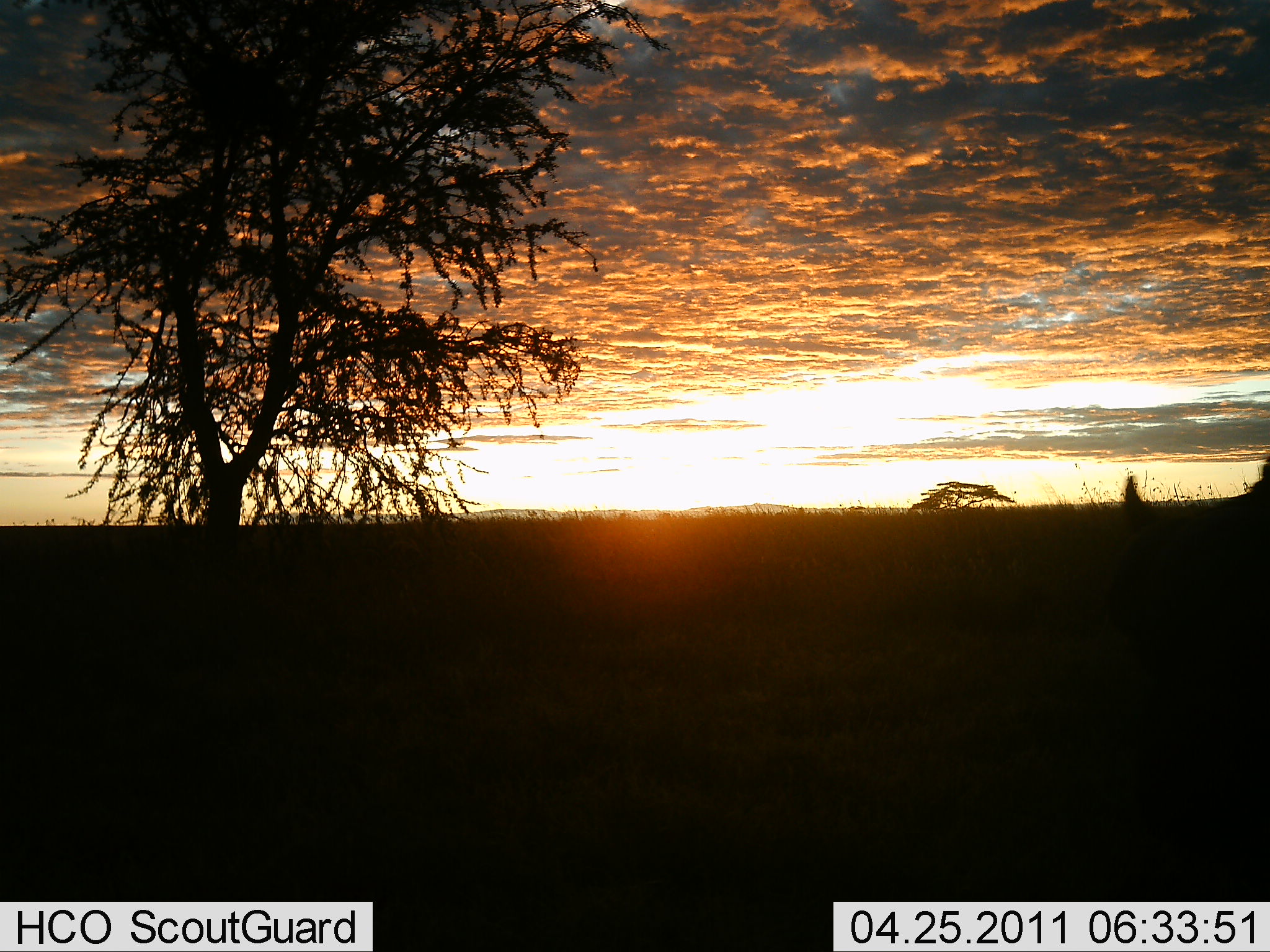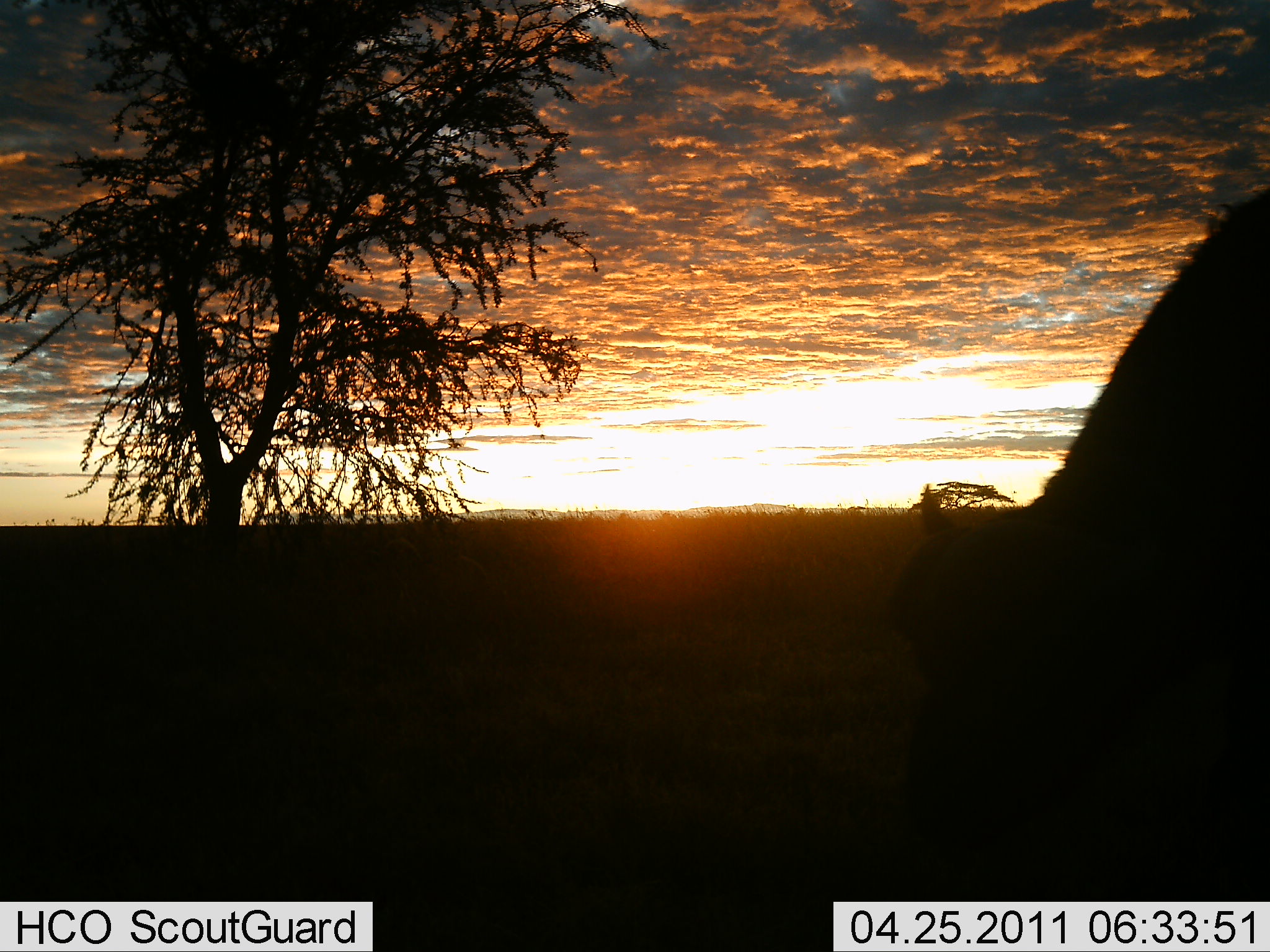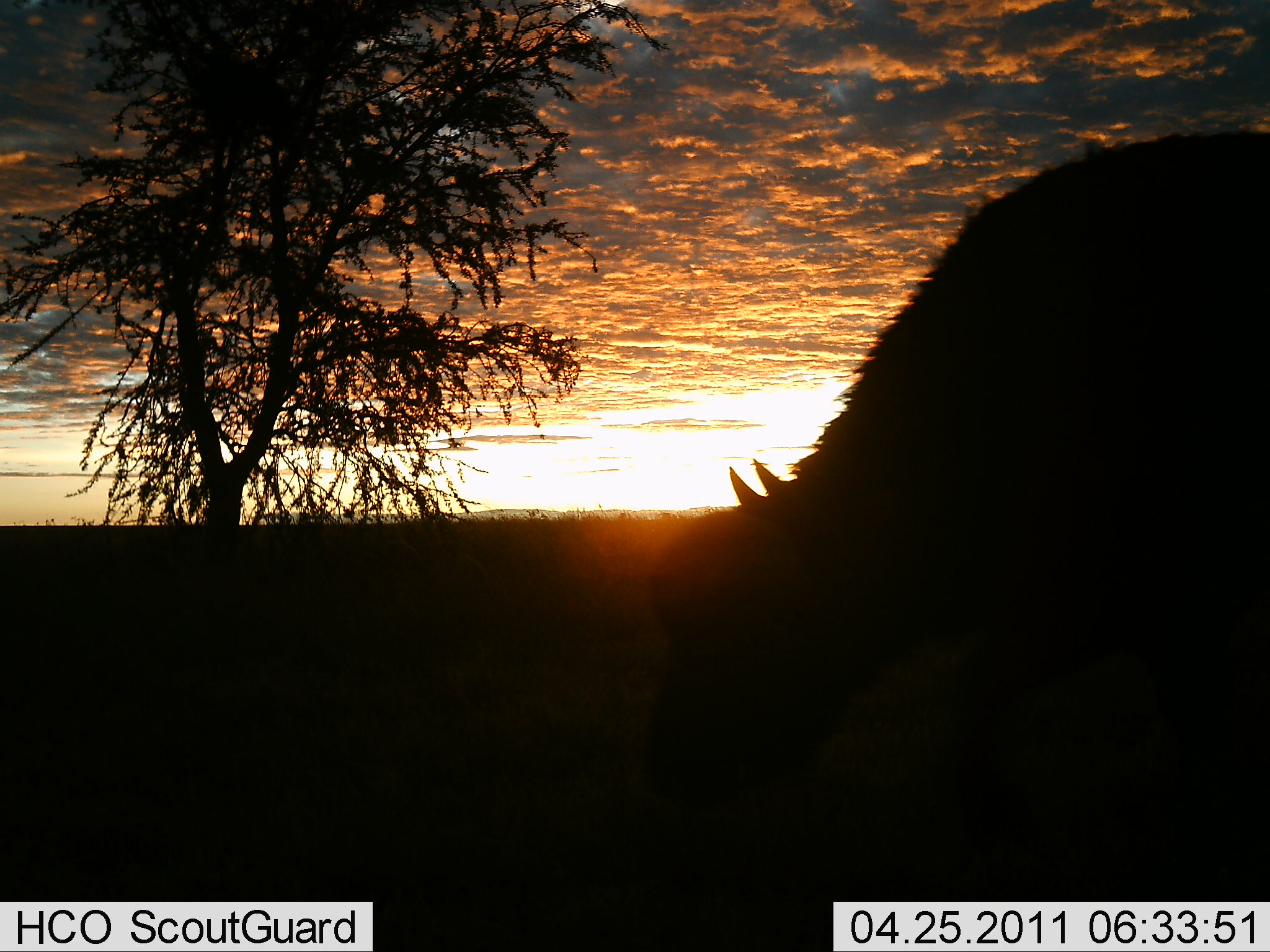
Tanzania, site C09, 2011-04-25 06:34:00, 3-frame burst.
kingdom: Animalia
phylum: Chordata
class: Mammalia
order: Artiodactyla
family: Bovidae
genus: Syncerus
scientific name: Syncerus caffer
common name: cape buffalo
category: buffalo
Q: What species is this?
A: Buffalo (cape buffalo) (Syncerus caffer).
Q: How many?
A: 1.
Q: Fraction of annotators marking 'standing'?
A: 29%.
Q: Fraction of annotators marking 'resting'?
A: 0%.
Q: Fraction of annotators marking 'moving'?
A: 71%.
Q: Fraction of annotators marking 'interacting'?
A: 0%.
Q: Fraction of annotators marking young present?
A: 14%.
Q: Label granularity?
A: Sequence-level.